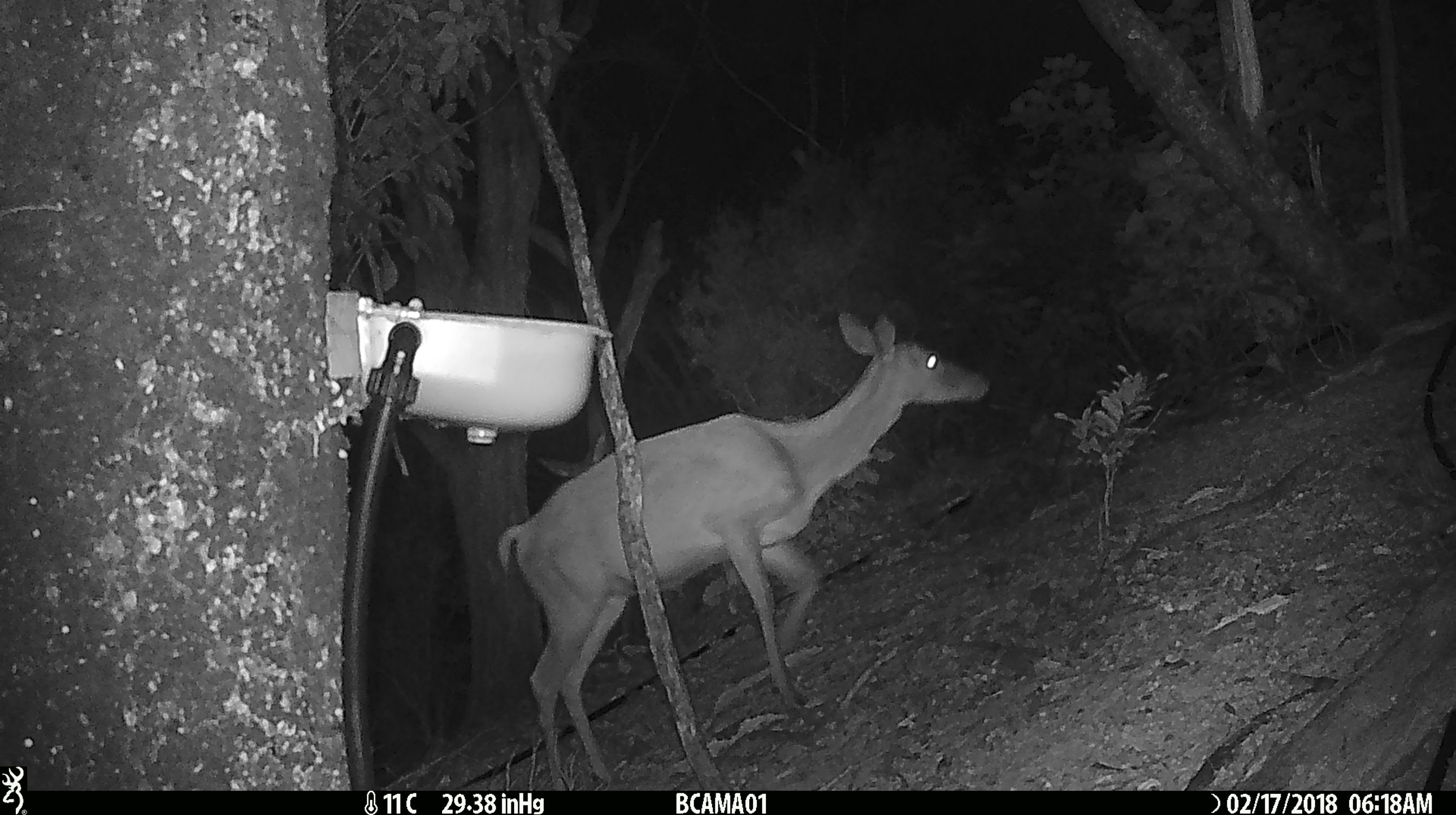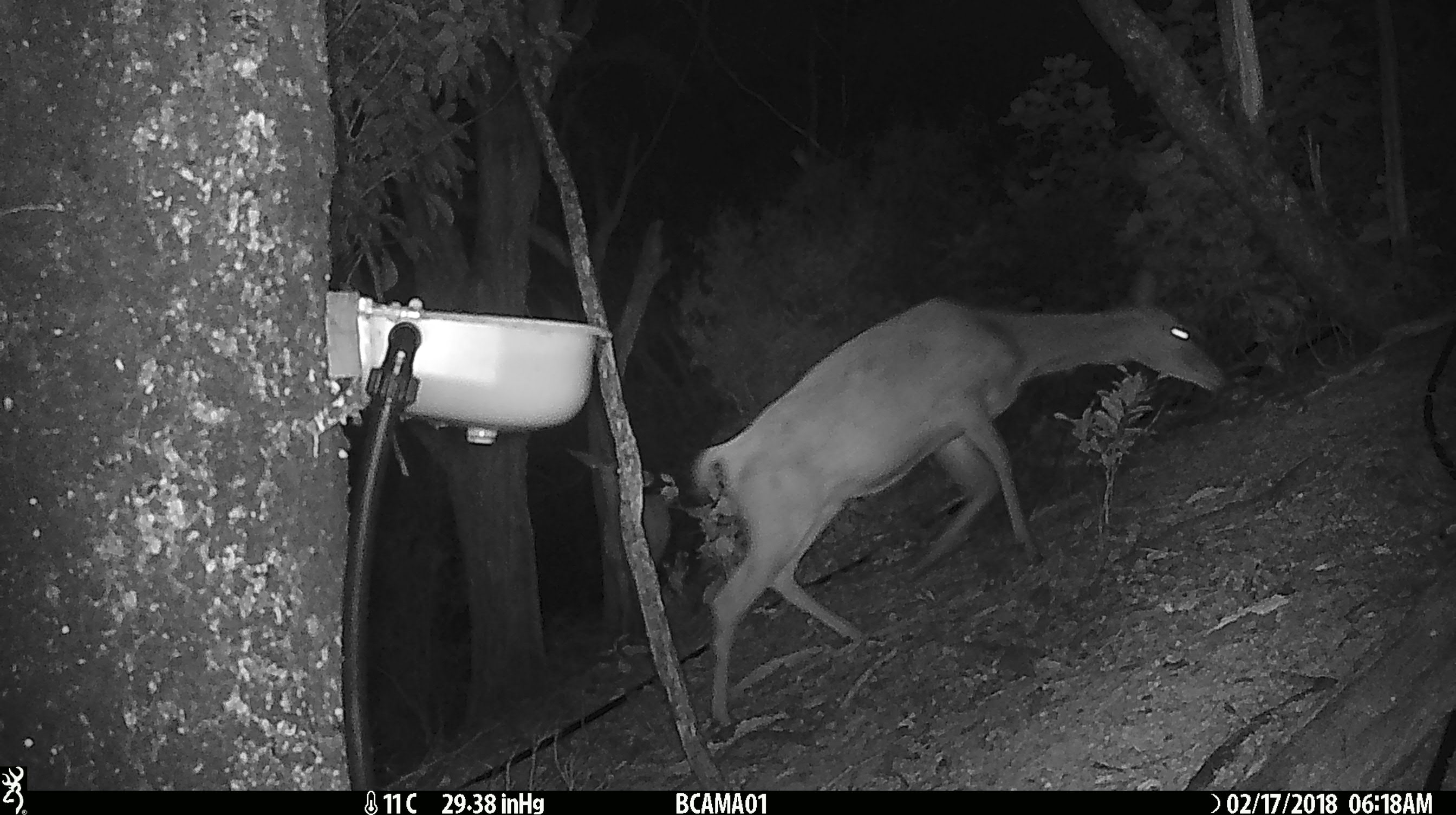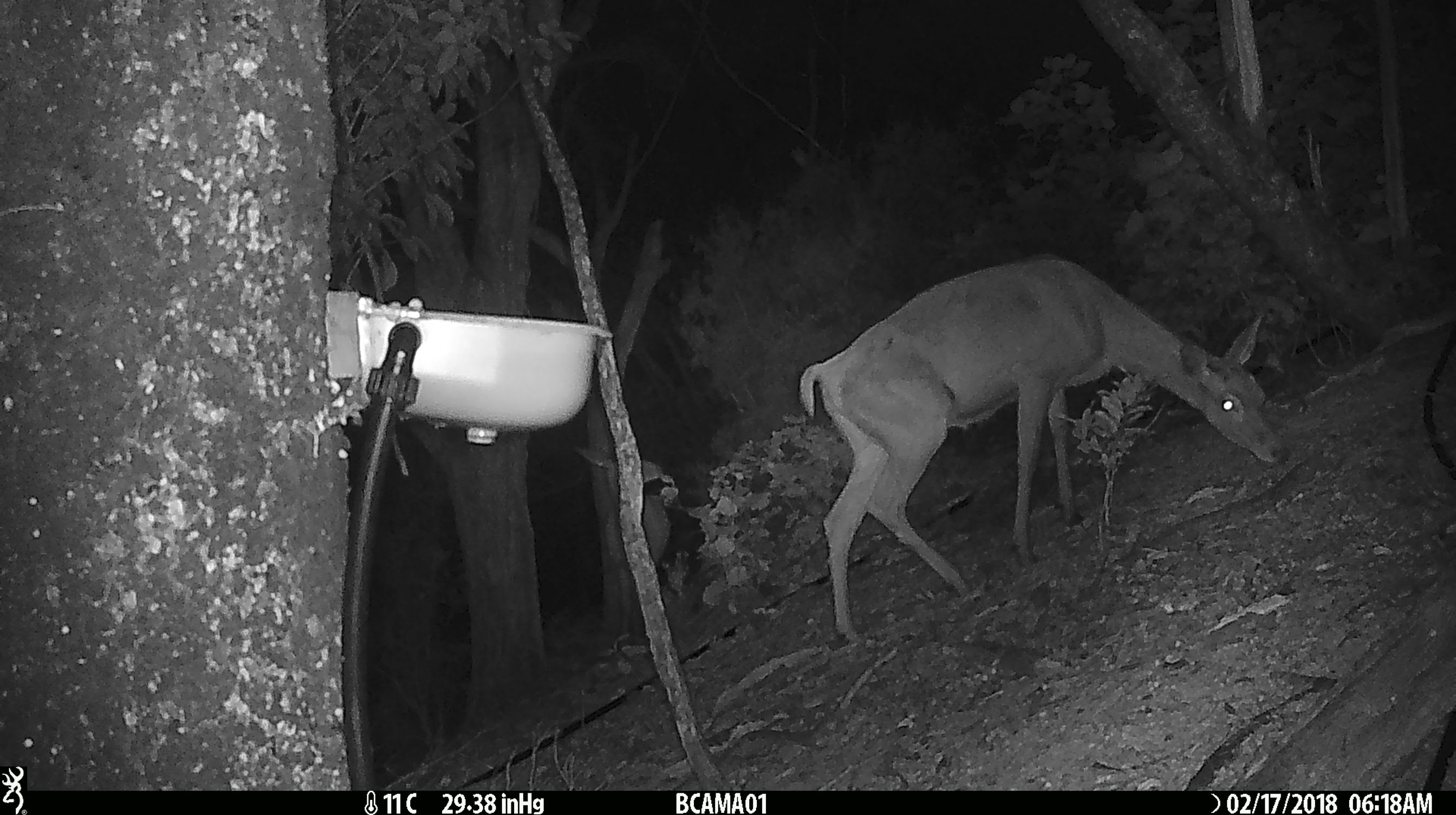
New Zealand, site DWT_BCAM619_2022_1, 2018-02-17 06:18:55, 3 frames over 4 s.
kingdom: Animalia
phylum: Chordata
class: Mammalia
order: Artiodactyla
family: Cervidae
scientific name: Cervidae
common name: deer